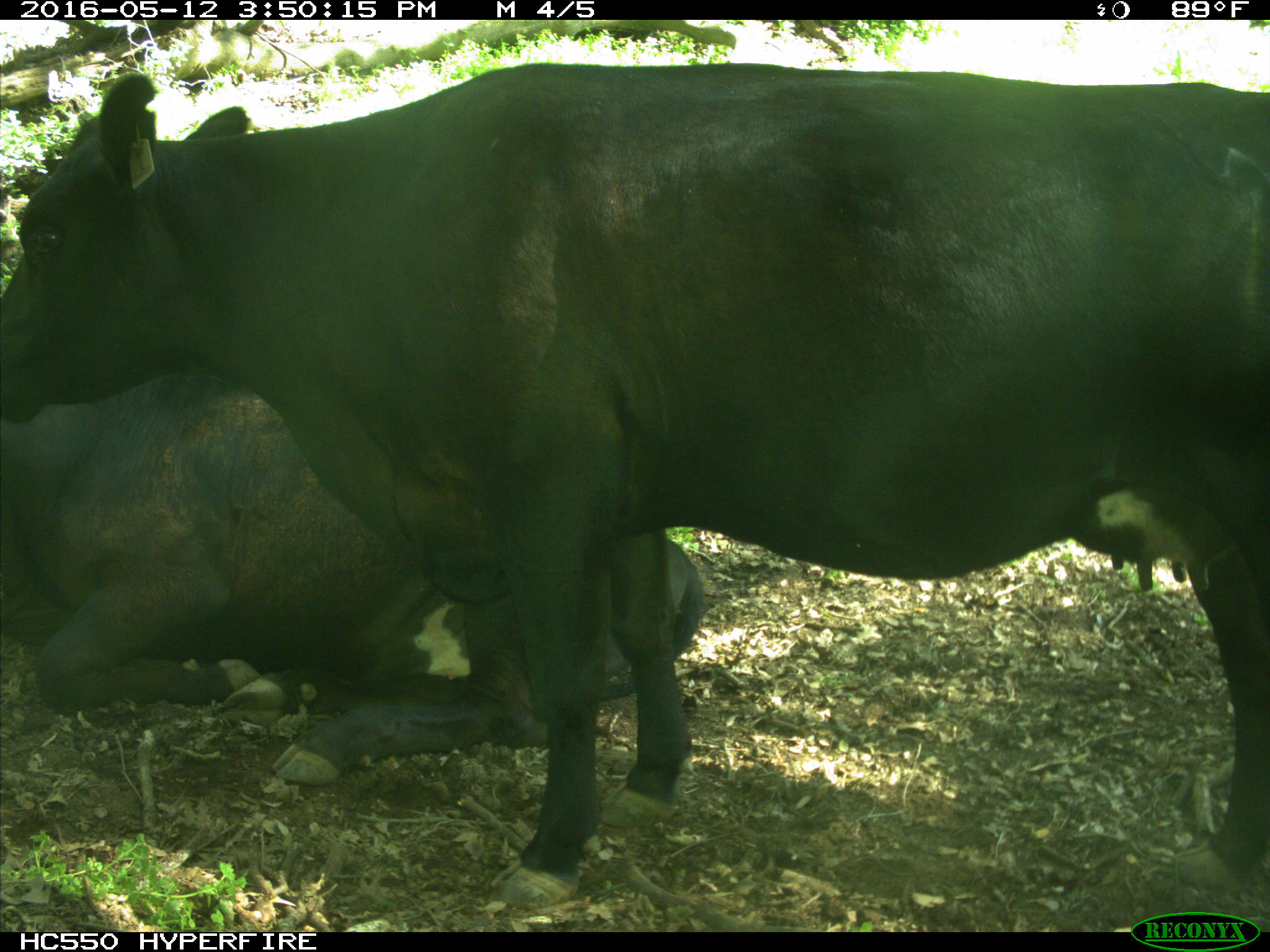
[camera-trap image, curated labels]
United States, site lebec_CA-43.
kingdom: Animalia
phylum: Chordata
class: Mammalia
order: Artiodactyla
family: Bovidae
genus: Bos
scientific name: Bos taurus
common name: domestic cow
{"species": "Bos taurus (domestic cow)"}